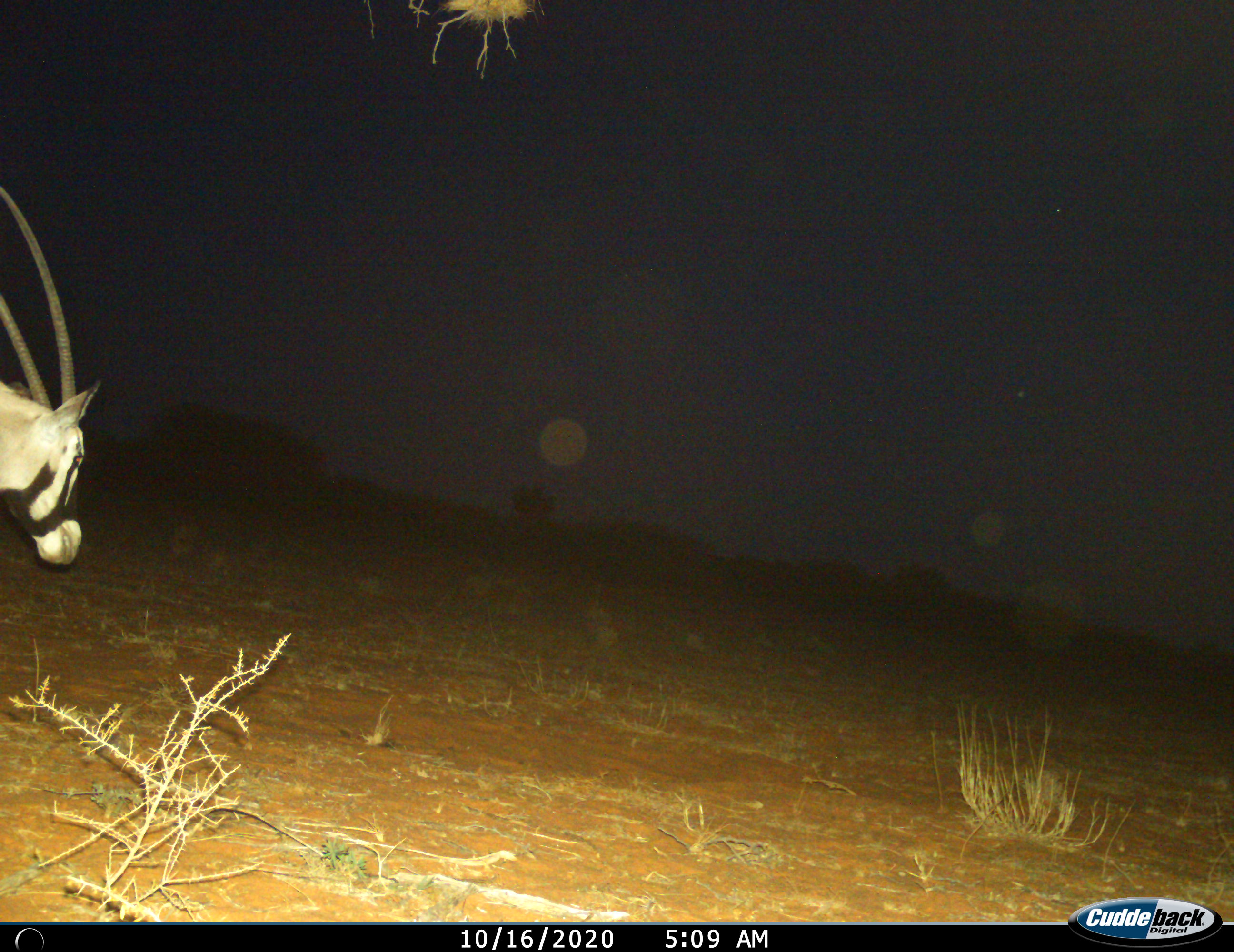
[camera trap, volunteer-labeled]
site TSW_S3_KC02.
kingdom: Animalia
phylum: Chordata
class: Mammalia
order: Artiodactyla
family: Bovidae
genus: Oryx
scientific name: Oryx gazella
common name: gemsbok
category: oryx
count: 1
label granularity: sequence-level